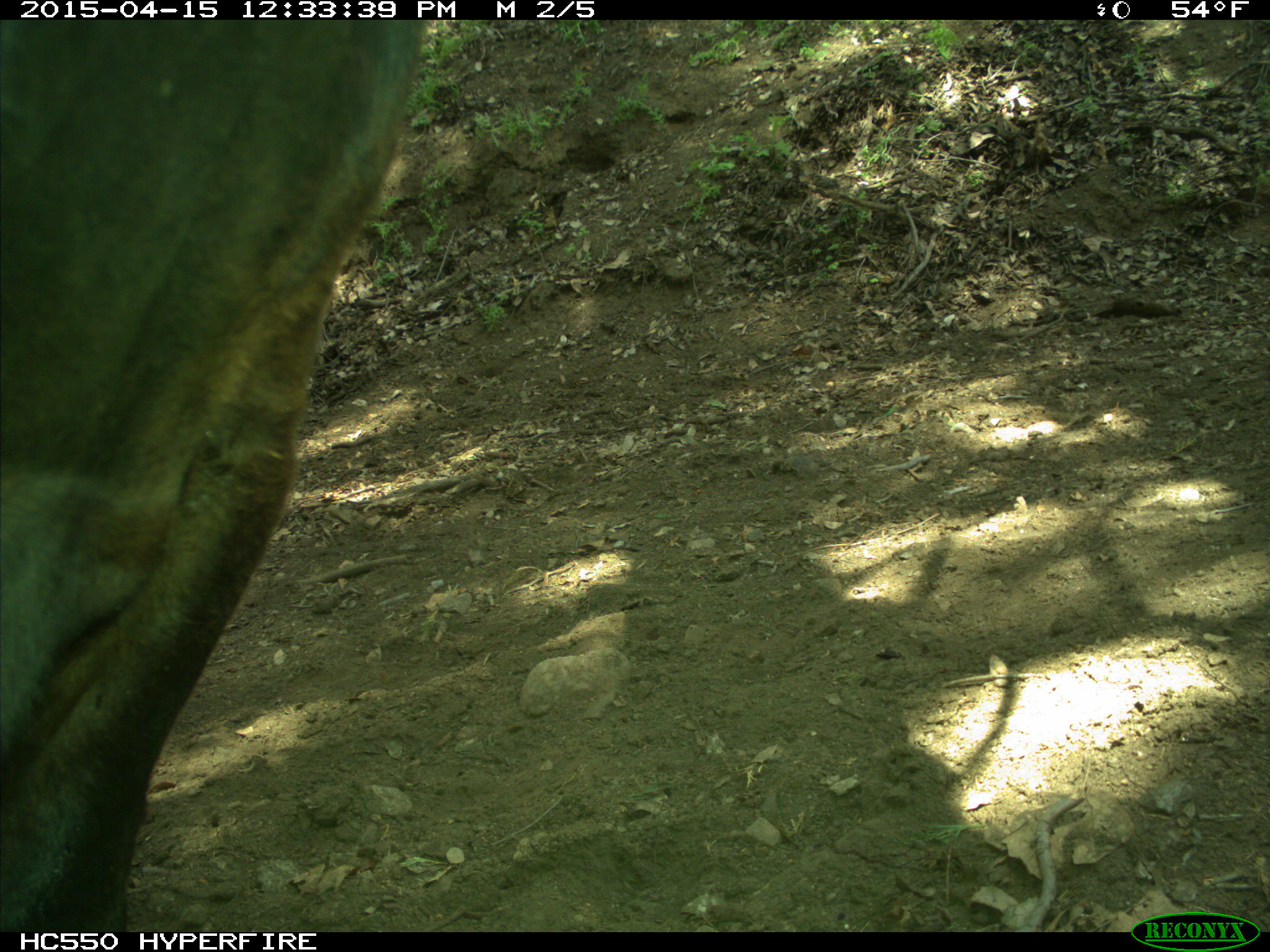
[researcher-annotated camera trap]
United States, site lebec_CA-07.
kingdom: Animalia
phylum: Chordata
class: Mammalia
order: Artiodactyla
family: Bovidae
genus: Bos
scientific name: Bos taurus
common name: domestic cow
Bos taurus (domestic cow).